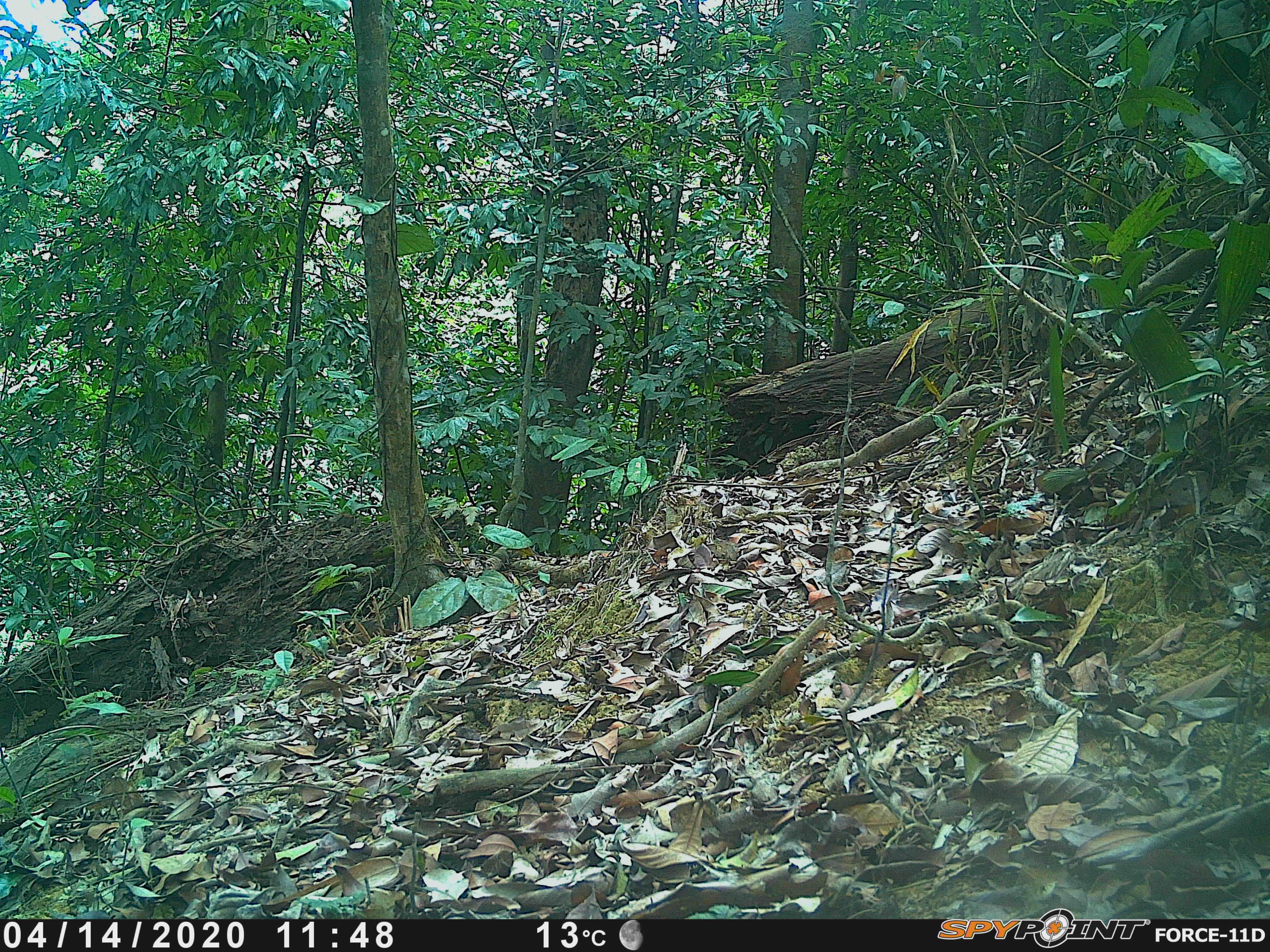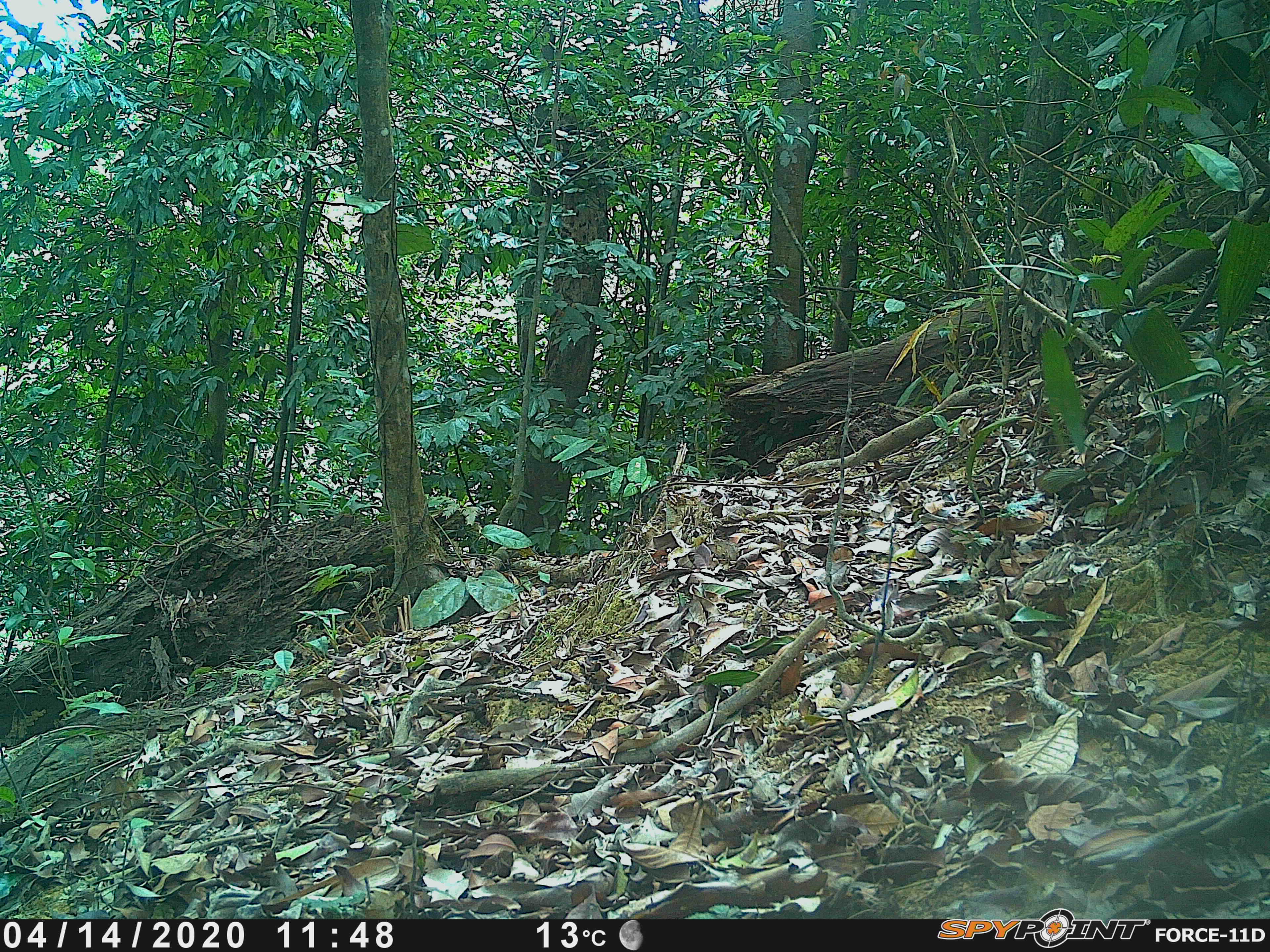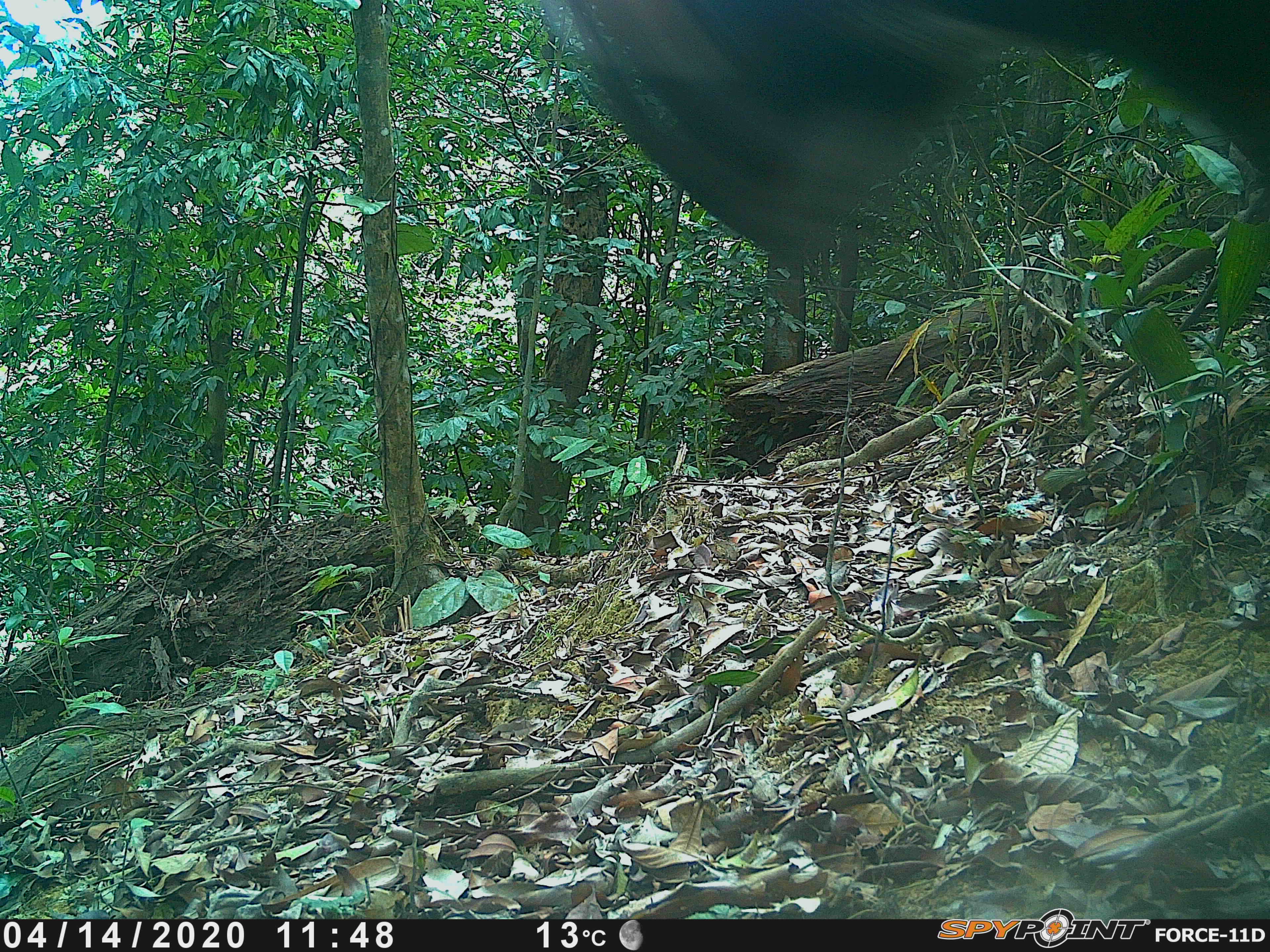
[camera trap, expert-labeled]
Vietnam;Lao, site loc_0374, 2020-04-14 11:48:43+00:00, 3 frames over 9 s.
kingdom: Animalia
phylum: Chordata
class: Mammalia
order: Artiodactyla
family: Bovidae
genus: Capricornis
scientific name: Capricornis sumatraensis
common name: chinese serow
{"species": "chinese serow (Capricornis sumatraensis)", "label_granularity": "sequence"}